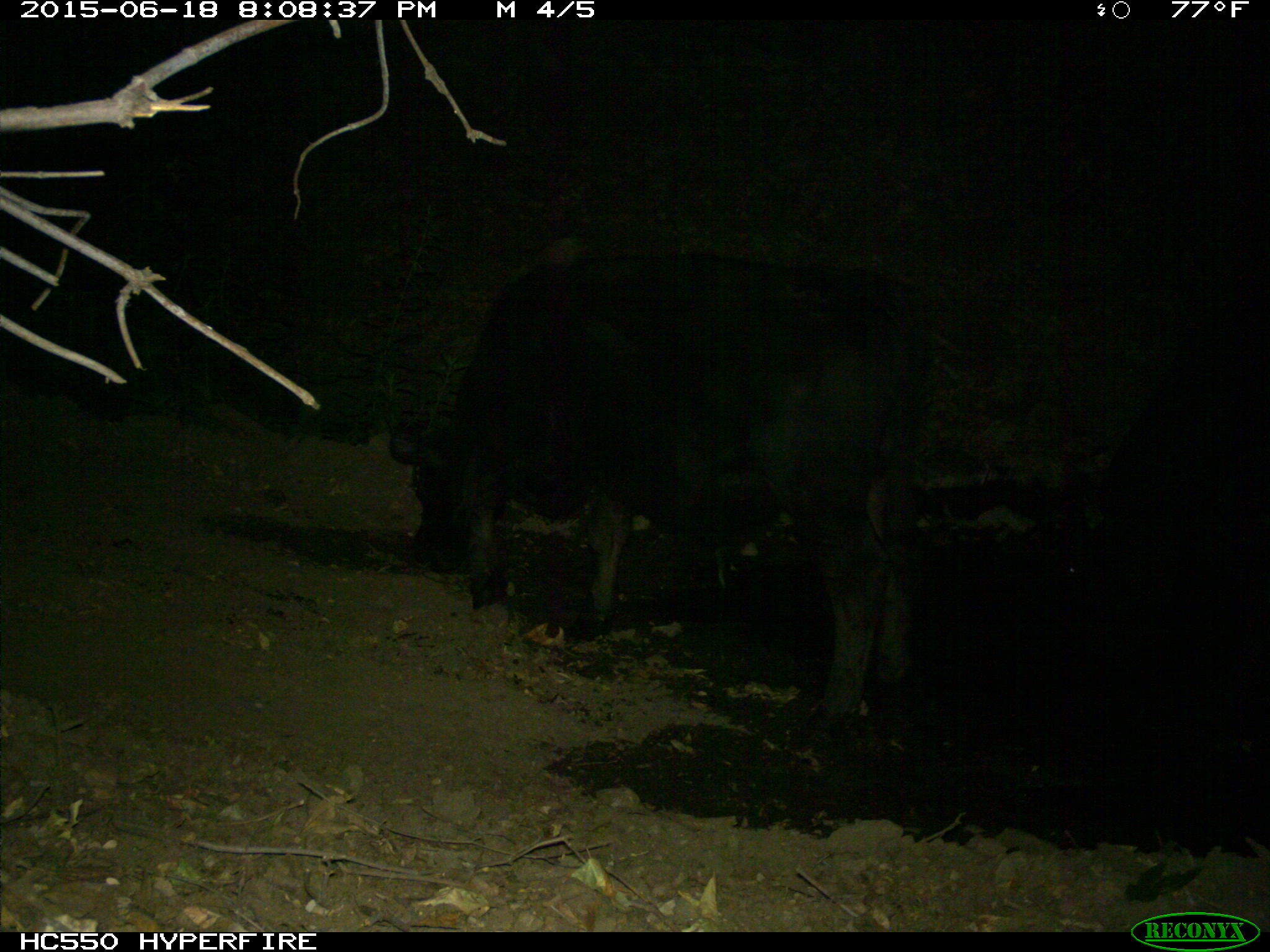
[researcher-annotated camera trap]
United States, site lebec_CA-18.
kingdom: Animalia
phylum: Chordata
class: Mammalia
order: Artiodactyla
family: Bovidae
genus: Bos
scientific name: Bos taurus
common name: domestic cow